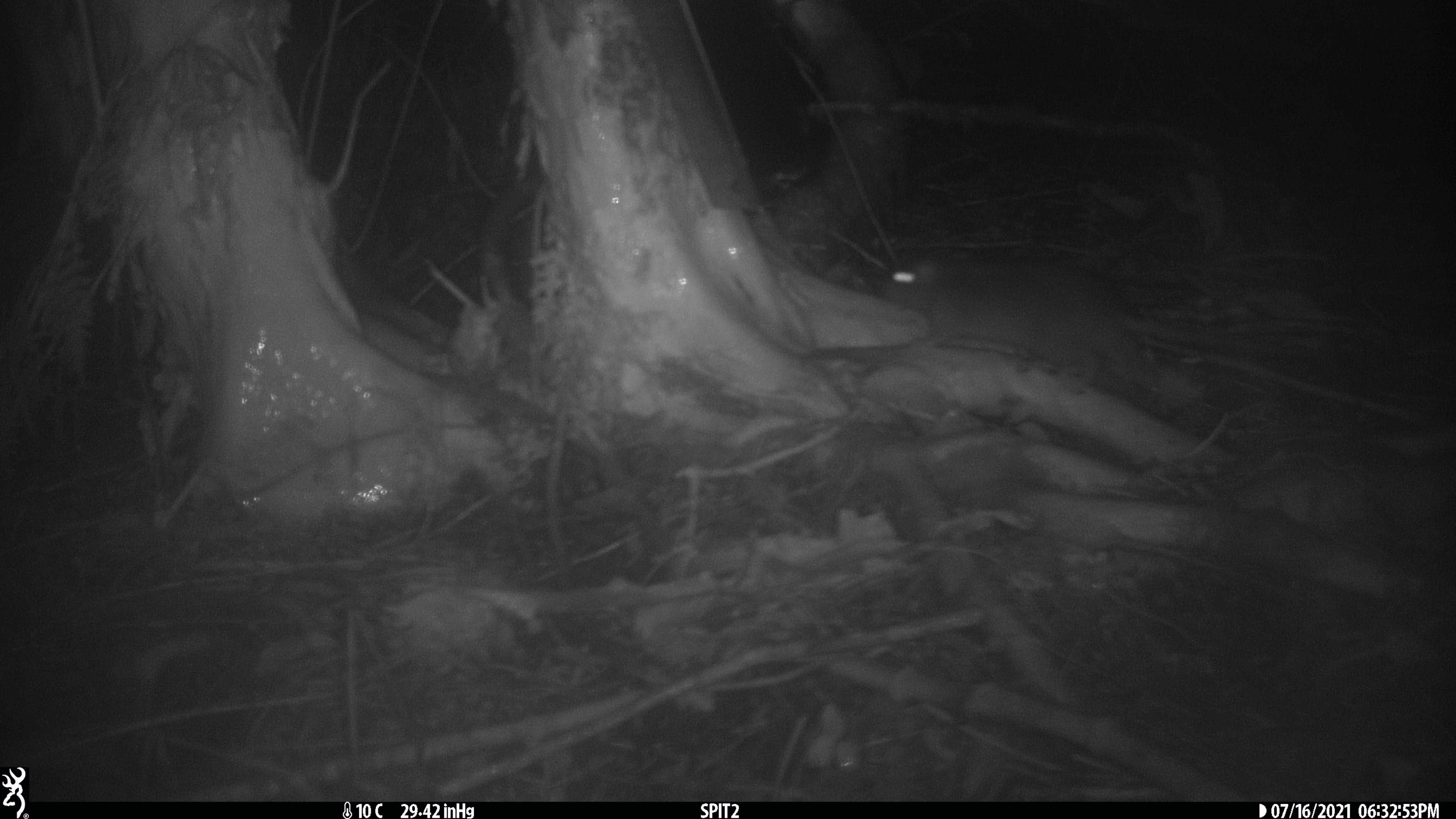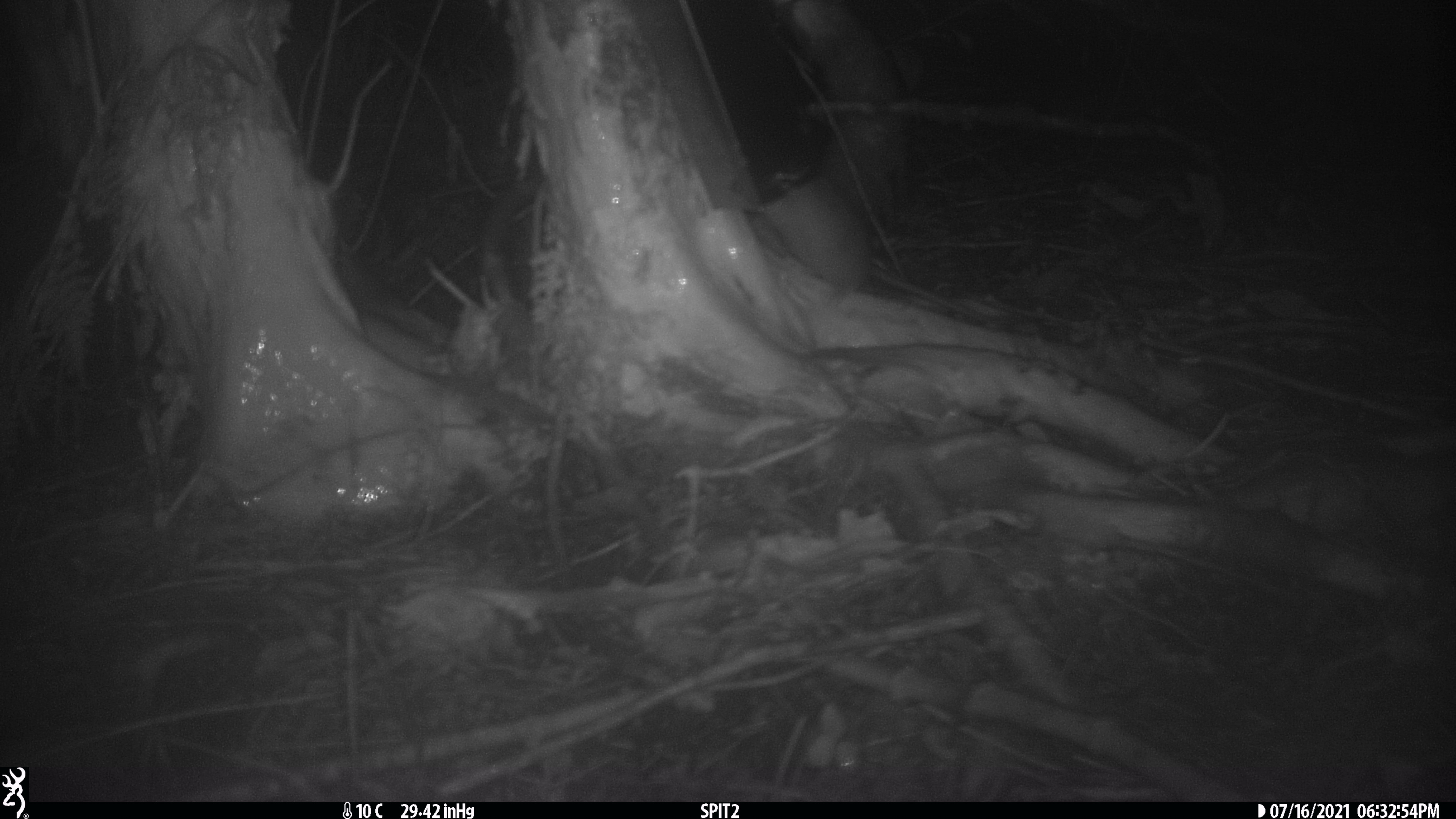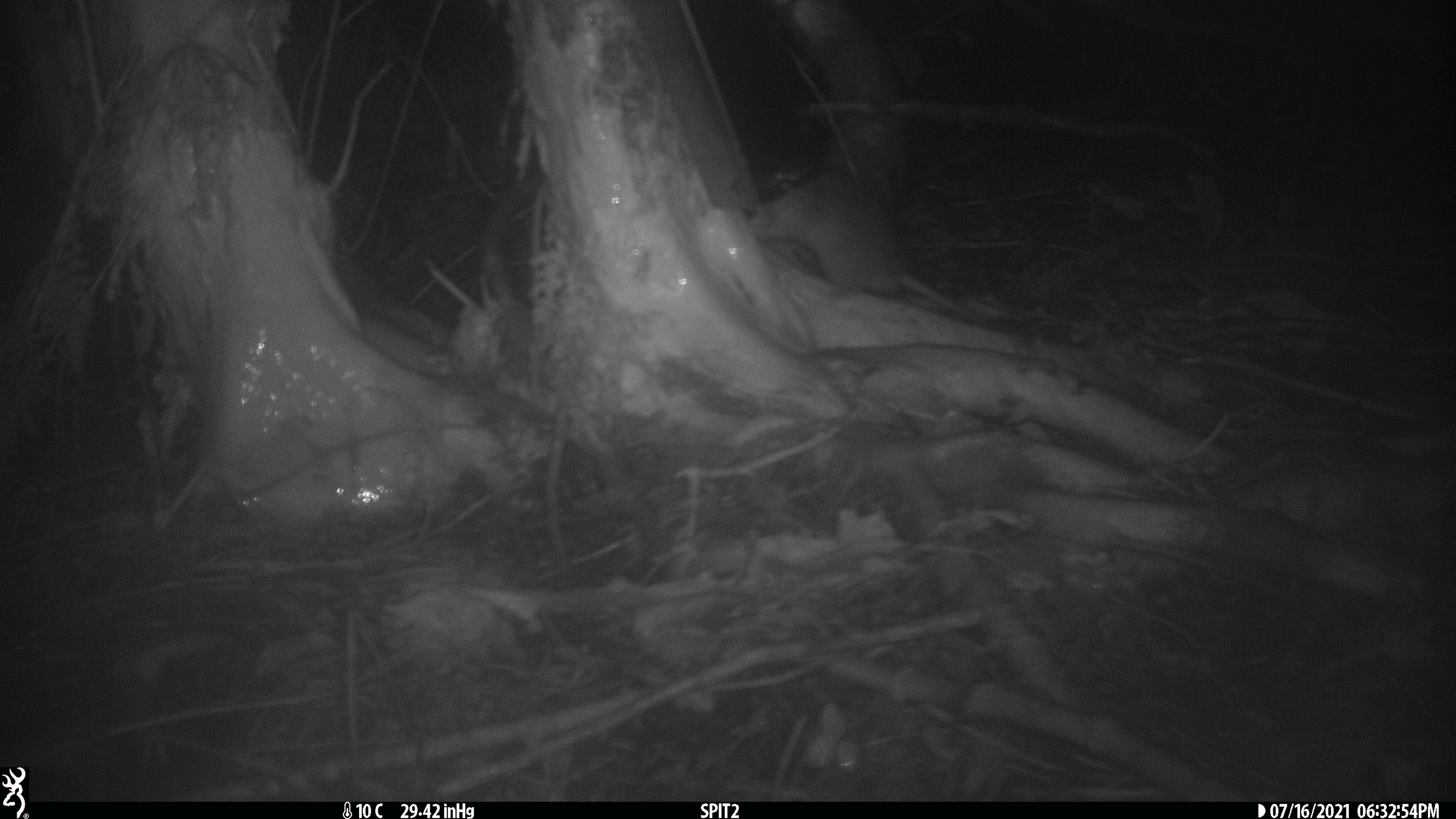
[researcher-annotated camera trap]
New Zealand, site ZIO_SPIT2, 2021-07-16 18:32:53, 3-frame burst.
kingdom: Animalia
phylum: Chordata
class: Mammalia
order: Rodentia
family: Muridae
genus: Rattus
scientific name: Rattus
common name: rat